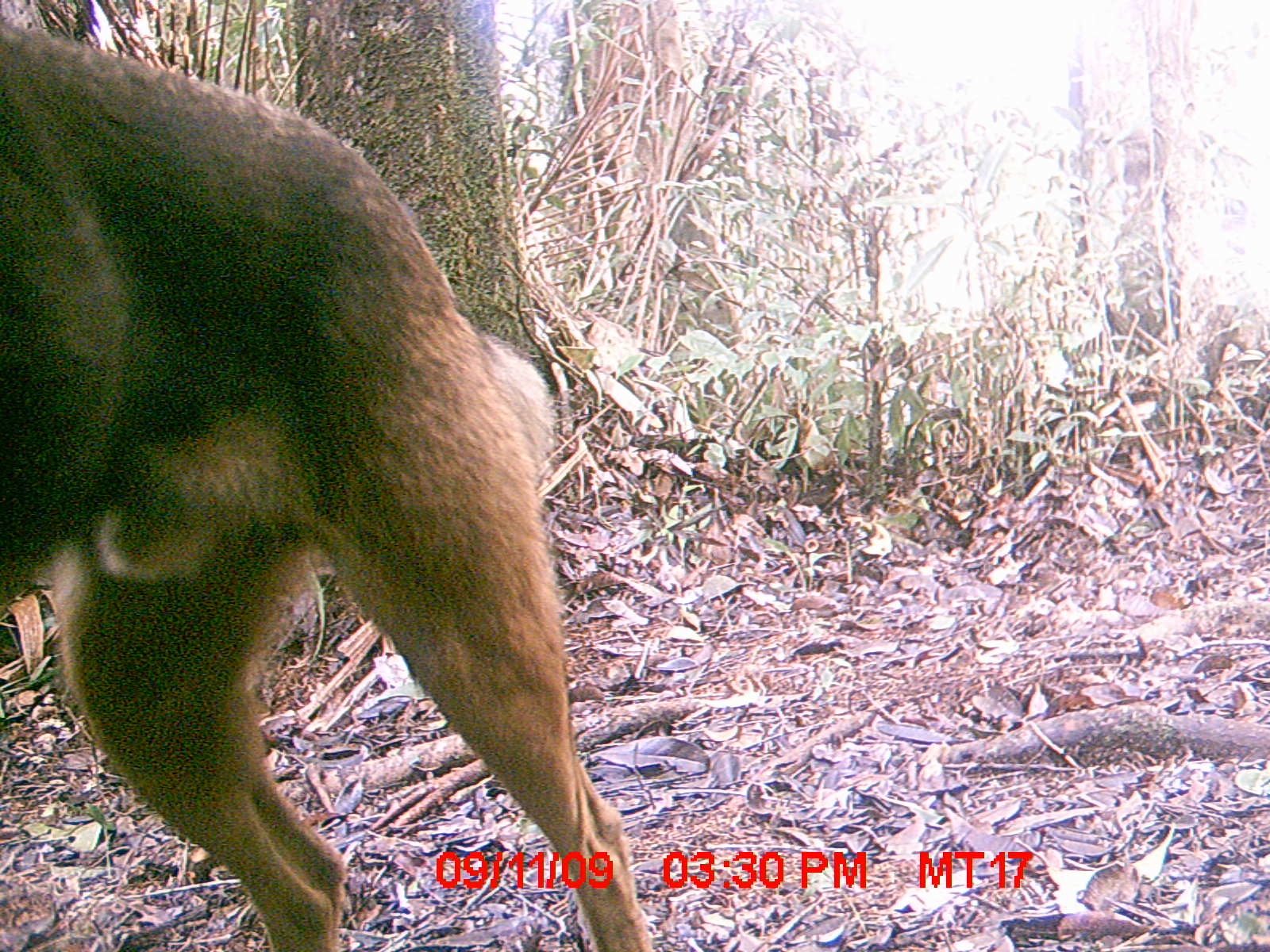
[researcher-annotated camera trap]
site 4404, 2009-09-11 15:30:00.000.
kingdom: Animalia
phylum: Chordata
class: Aves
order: Coraciiformes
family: Brachypteraciidae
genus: Brachypteracias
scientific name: Brachypteracias squamiger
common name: scaly ground-roller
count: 1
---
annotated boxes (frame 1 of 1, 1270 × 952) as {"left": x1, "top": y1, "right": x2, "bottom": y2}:
brachypteracias squamiger: {"left": 0, "top": 18, "right": 657, "bottom": 952}